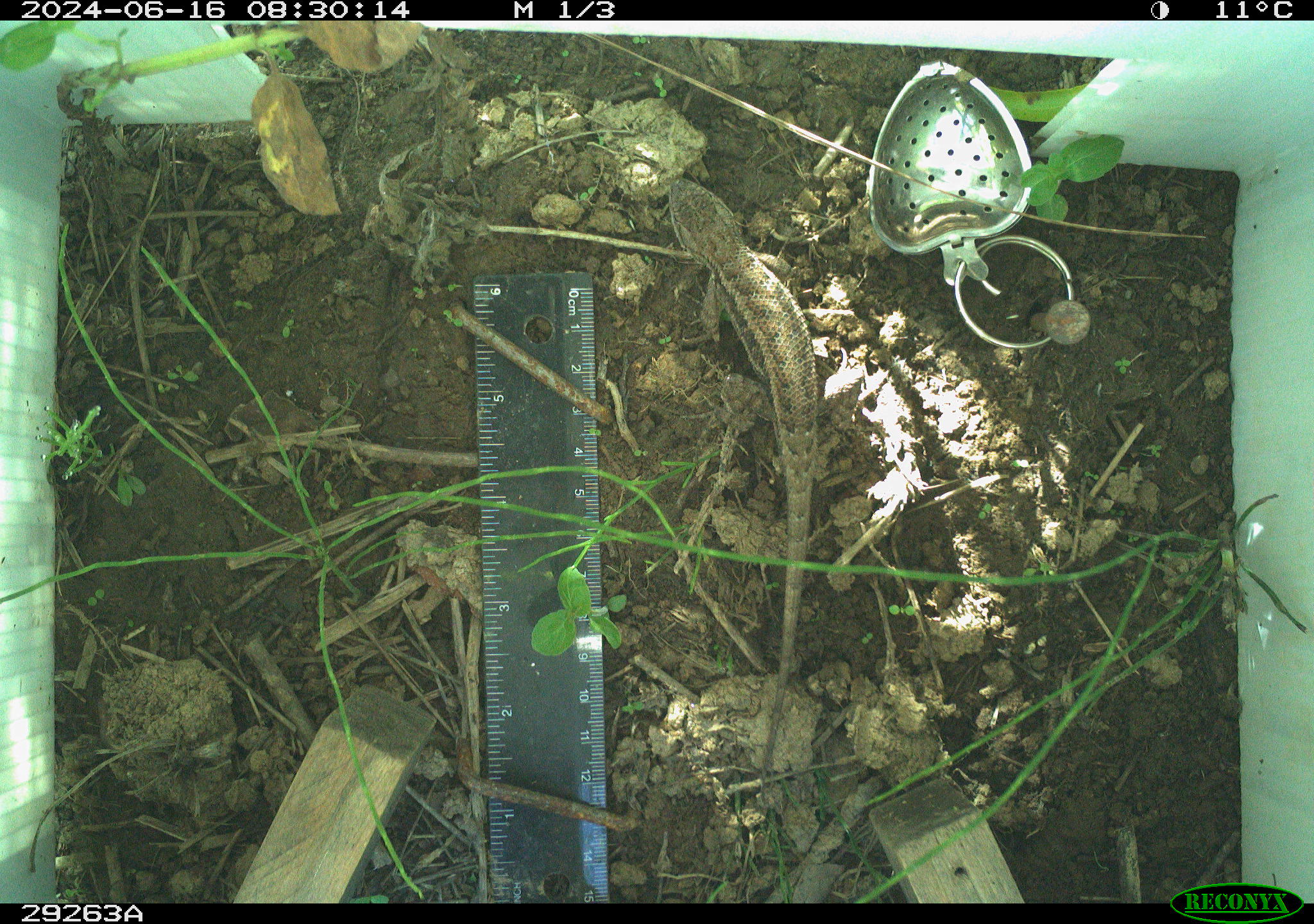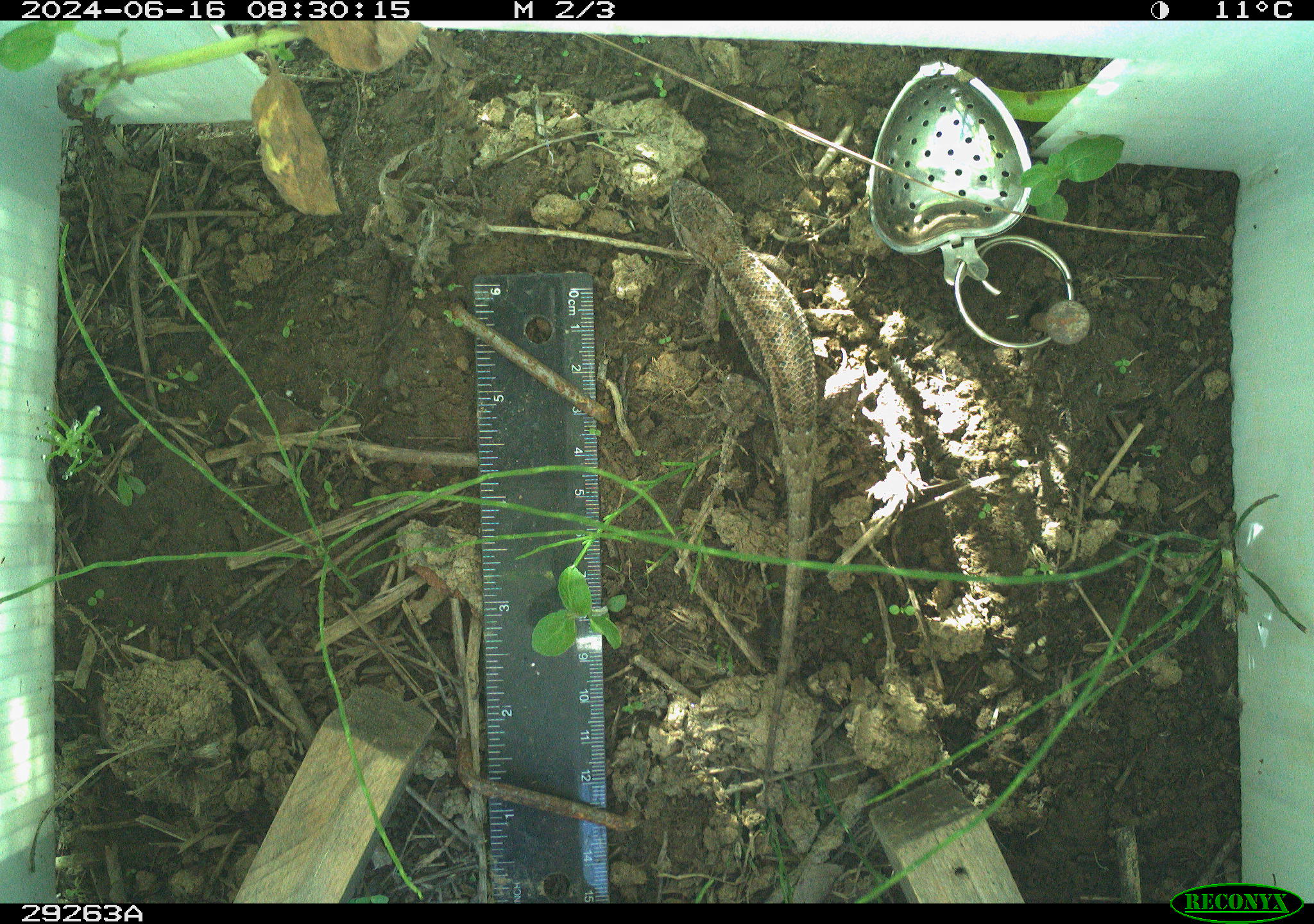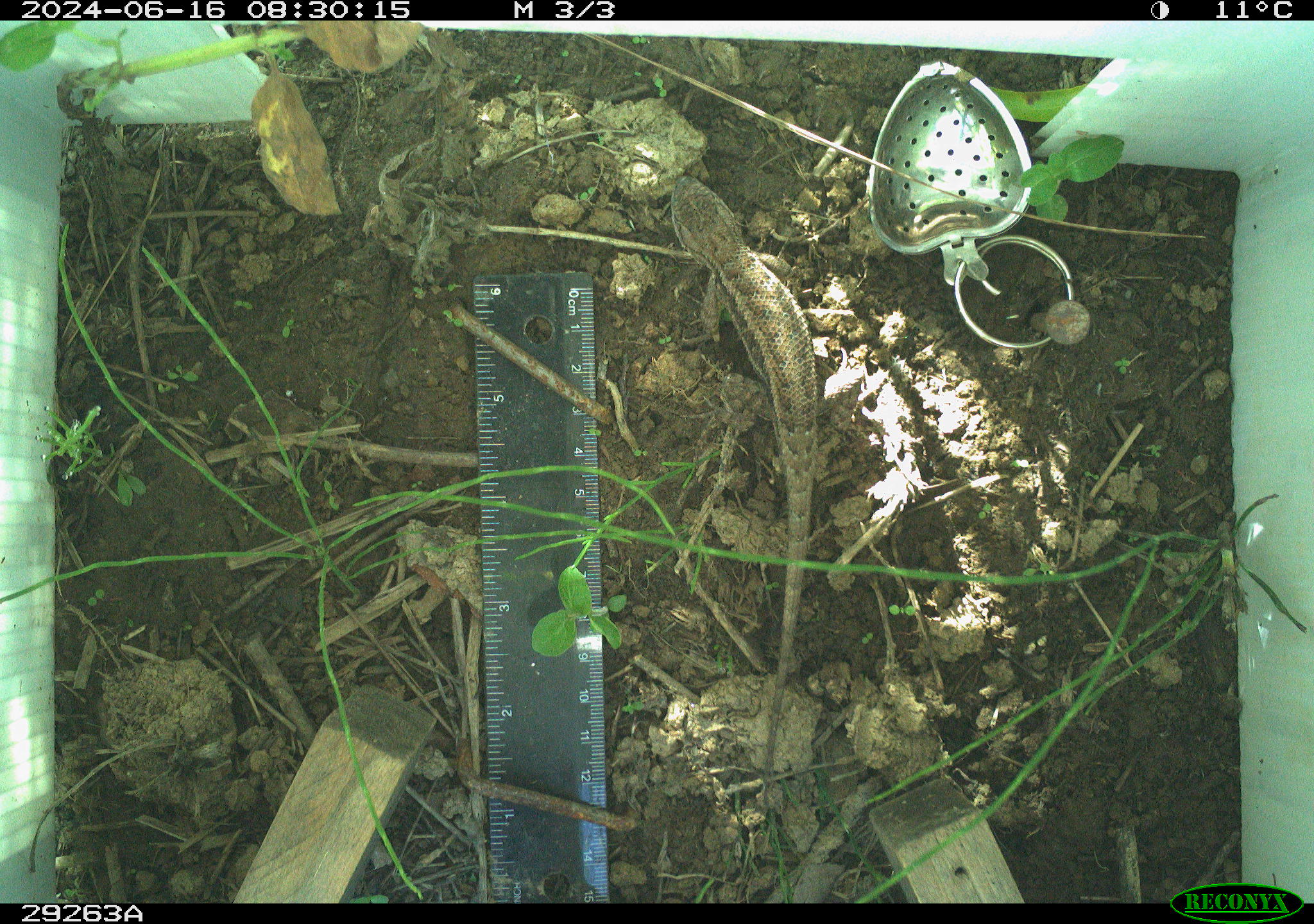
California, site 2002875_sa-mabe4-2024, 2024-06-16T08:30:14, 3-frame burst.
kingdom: Animalia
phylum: Chordata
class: Reptilia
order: Squamata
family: Phrynosomatidae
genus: Sceloporus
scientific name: Sceloporus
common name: spiny lizards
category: sceloporus species